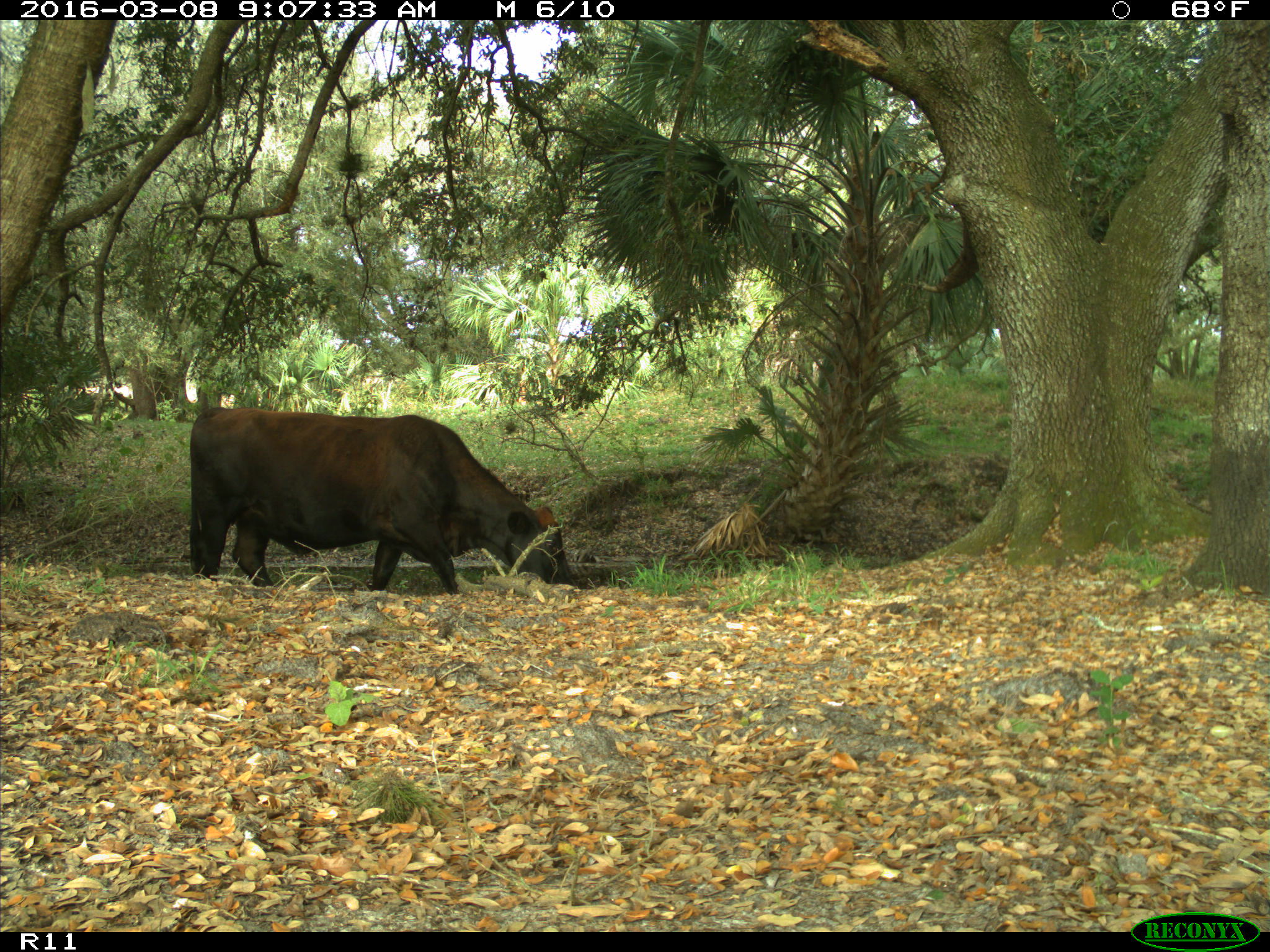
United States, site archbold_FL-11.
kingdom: Animalia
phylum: Chordata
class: Mammalia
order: Artiodactyla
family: Bovidae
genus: Bos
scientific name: Bos taurus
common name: domestic cow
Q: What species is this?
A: Bos taurus (domestic cow).